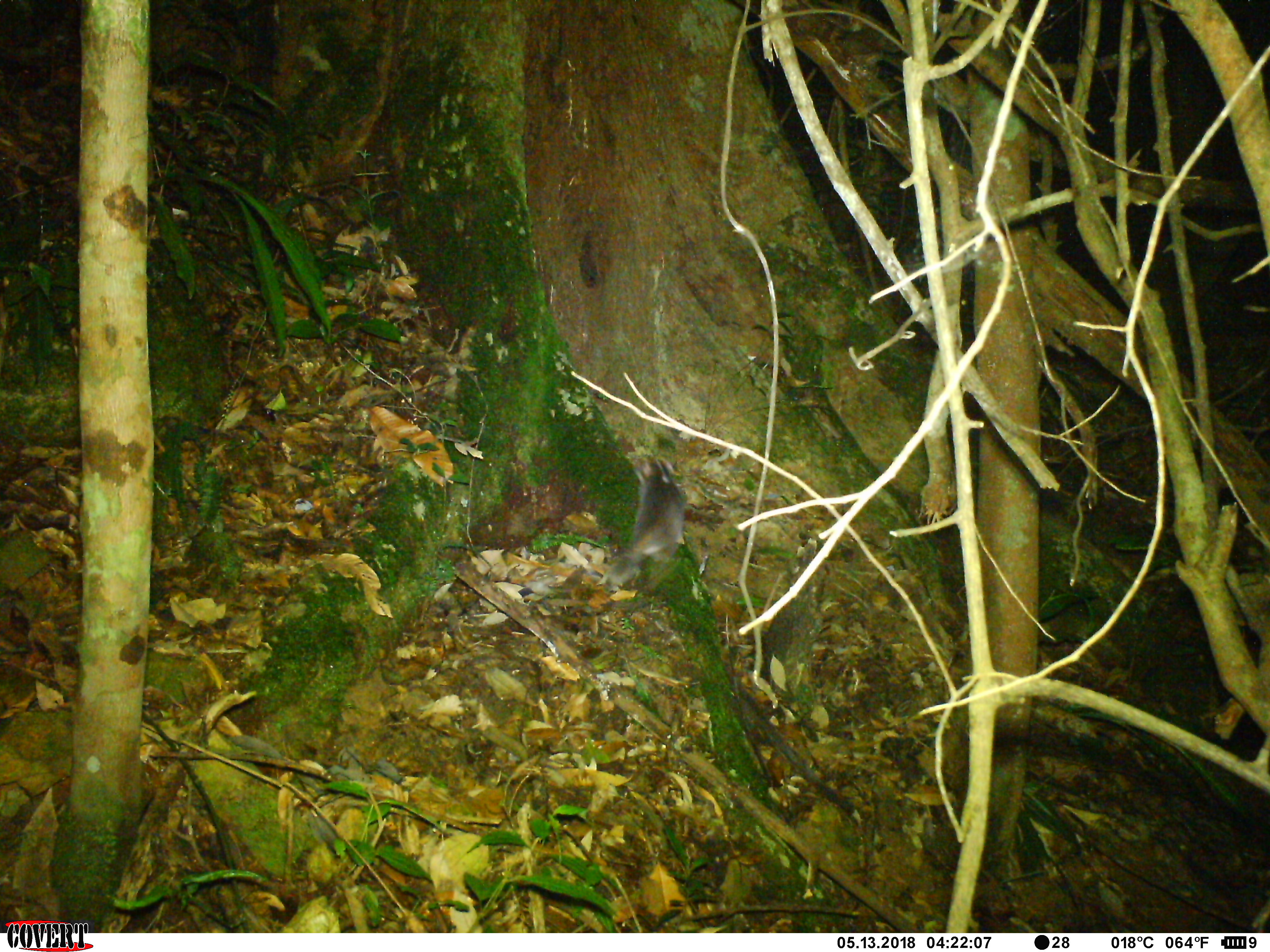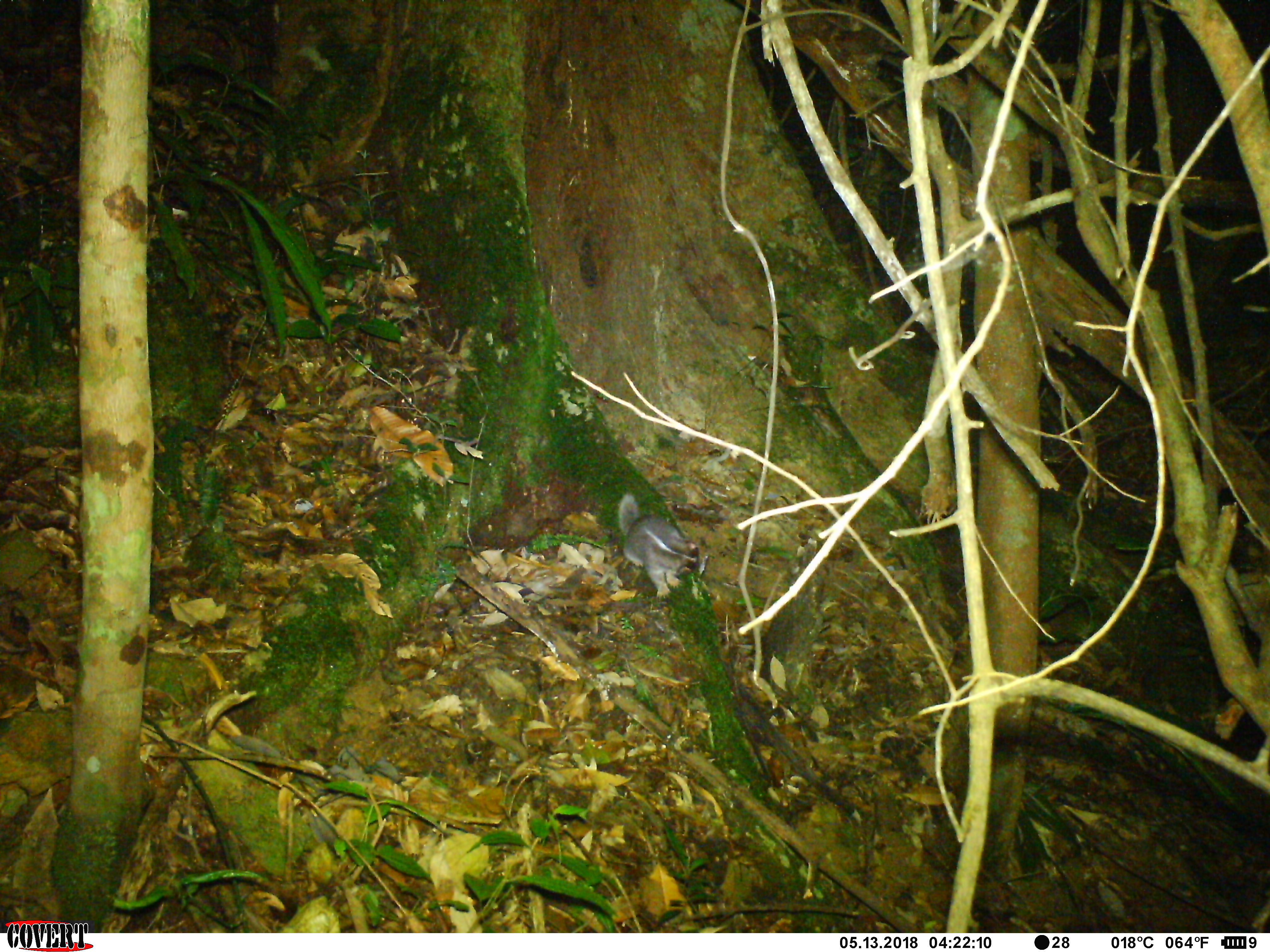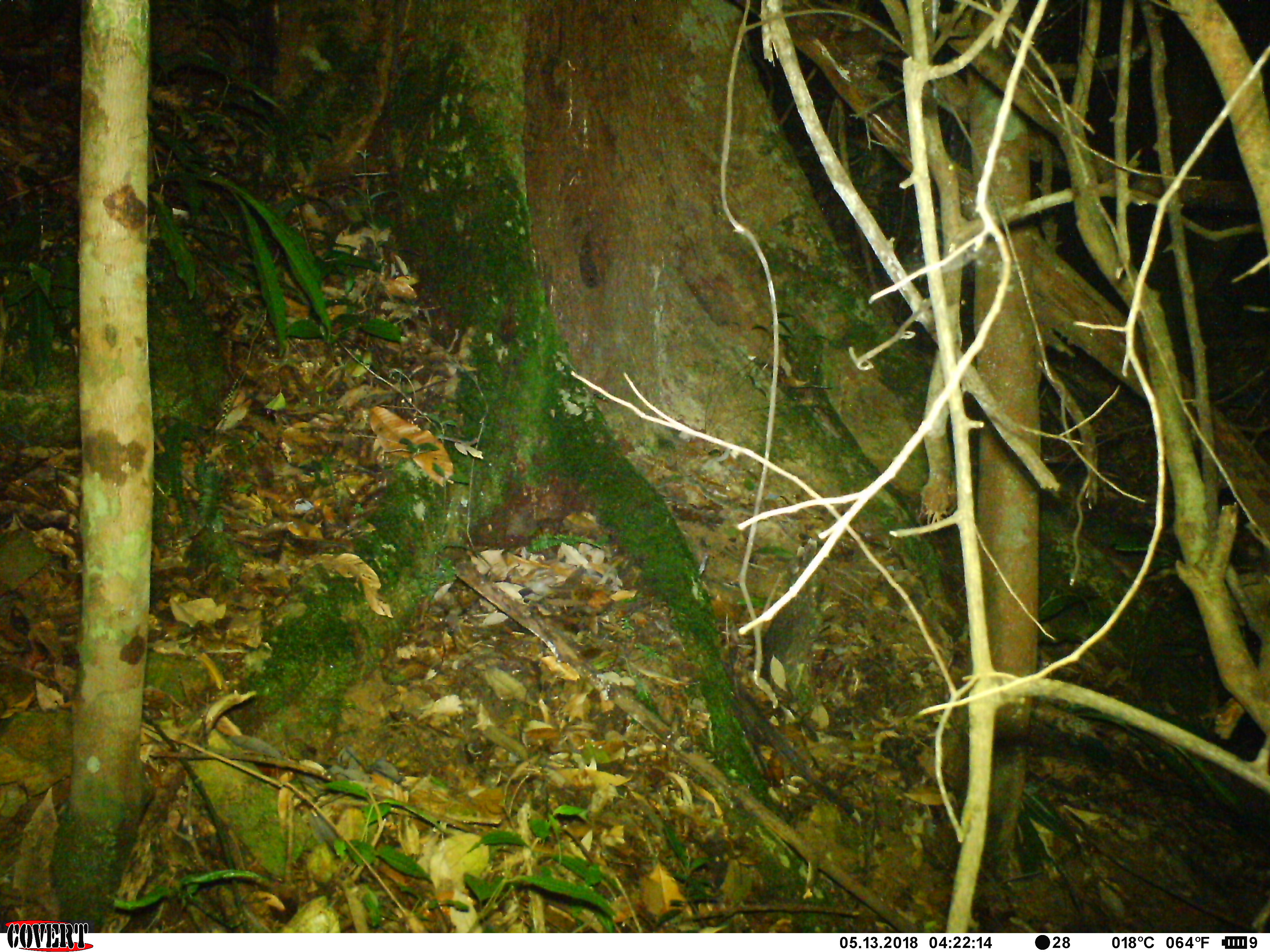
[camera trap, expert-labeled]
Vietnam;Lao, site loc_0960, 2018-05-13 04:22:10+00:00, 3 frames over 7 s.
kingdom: Animalia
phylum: Chordata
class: Mammalia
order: Carnivora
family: Mustelidae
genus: Melogale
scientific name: Melogale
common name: ferret badger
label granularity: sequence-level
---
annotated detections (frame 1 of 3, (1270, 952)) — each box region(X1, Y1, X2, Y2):
ferret badger: region(608, 453, 688, 584)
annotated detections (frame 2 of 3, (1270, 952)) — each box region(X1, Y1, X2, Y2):
ferret badger: region(619, 493, 708, 599)